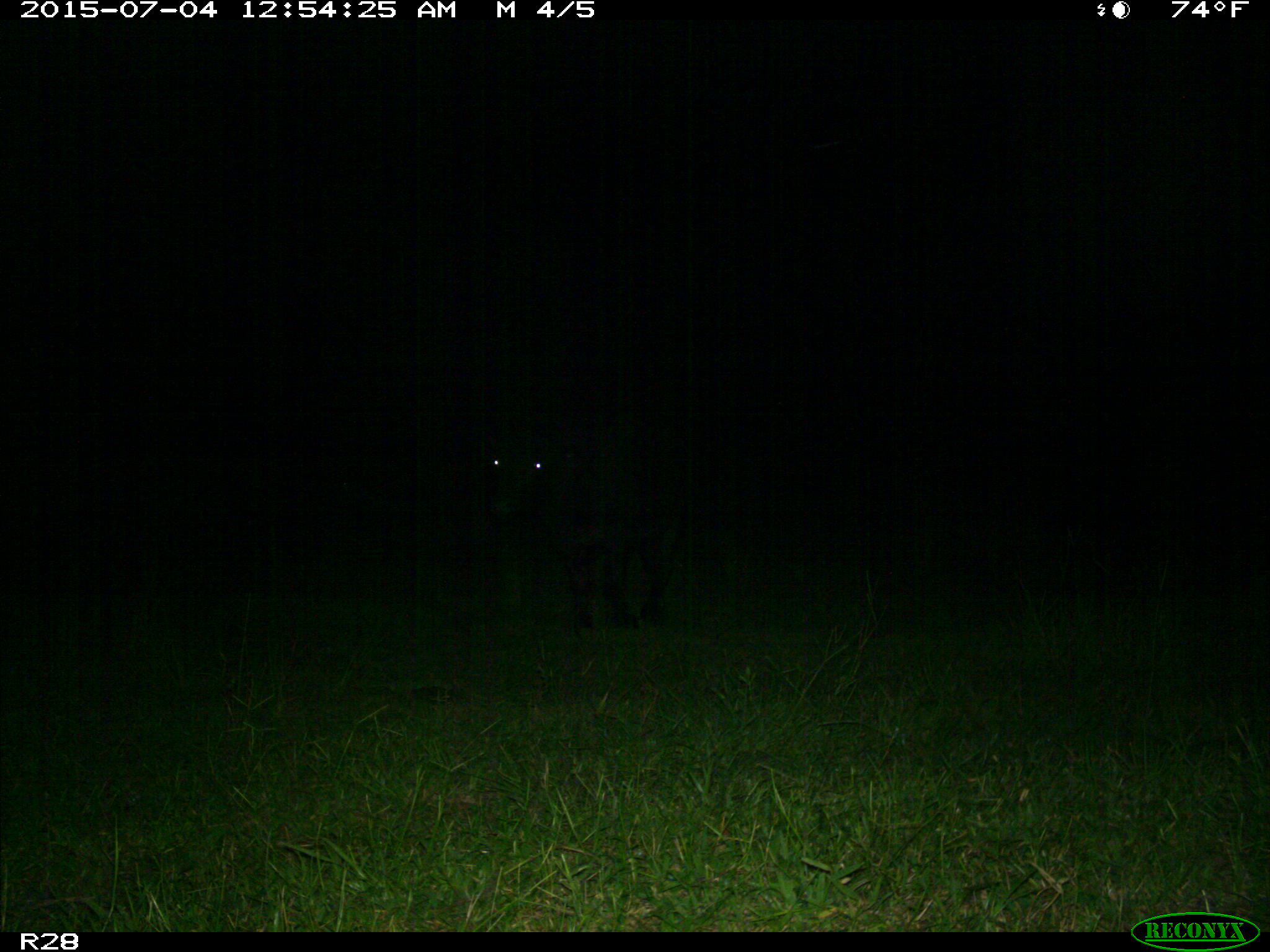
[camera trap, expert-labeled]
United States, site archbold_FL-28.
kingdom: Animalia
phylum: Chordata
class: Mammalia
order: Artiodactyla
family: Bovidae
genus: Bos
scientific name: Bos taurus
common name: domestic cow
Bos taurus (domestic cow).